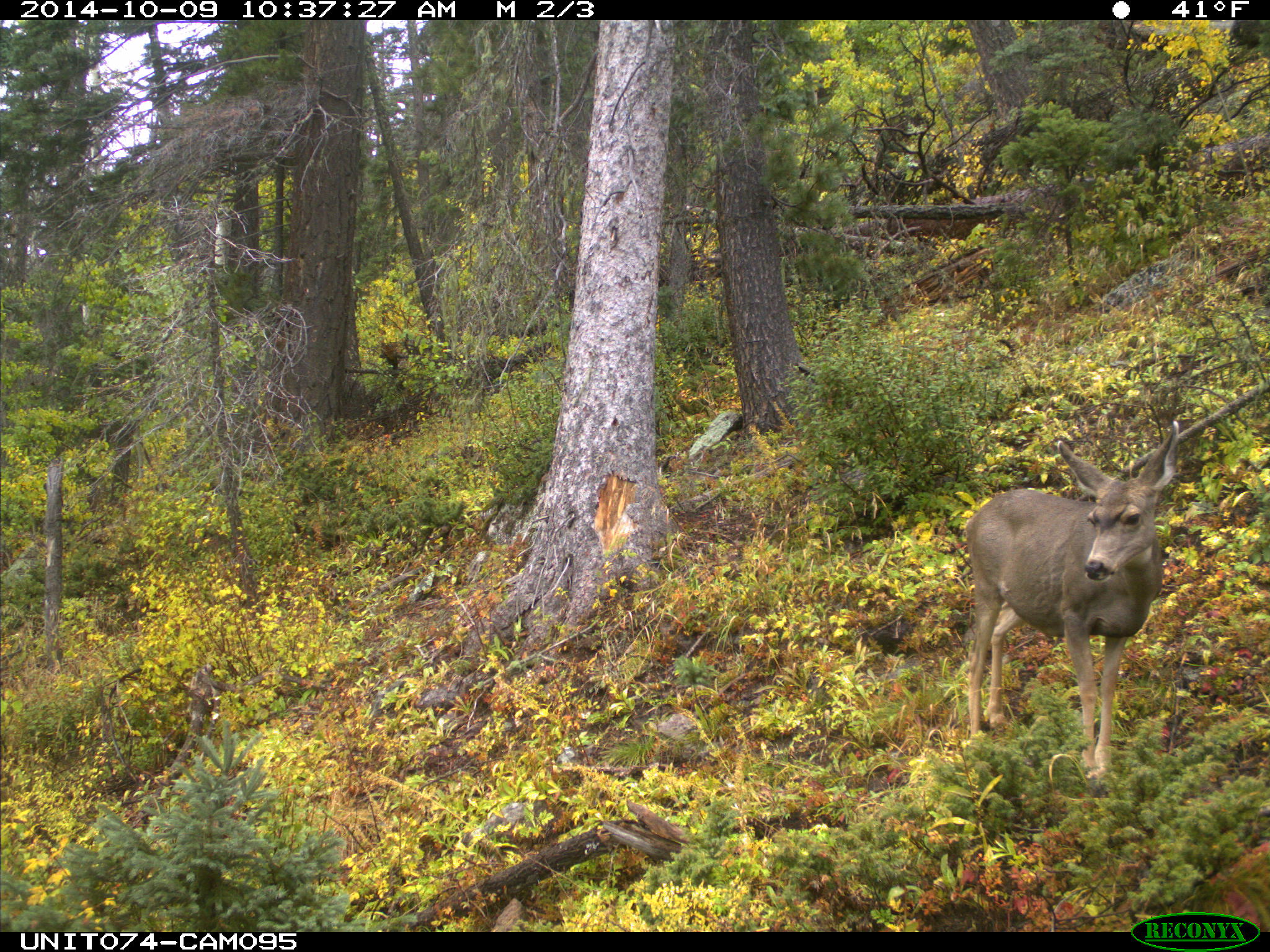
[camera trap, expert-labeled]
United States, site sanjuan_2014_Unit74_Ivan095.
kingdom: Animalia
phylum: Chordata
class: Mammalia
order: Artiodactyla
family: Cervidae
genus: Odocoileus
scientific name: Odocoileus hemionus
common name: mule deer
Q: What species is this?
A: Odocoileus hemionus (mule deer).